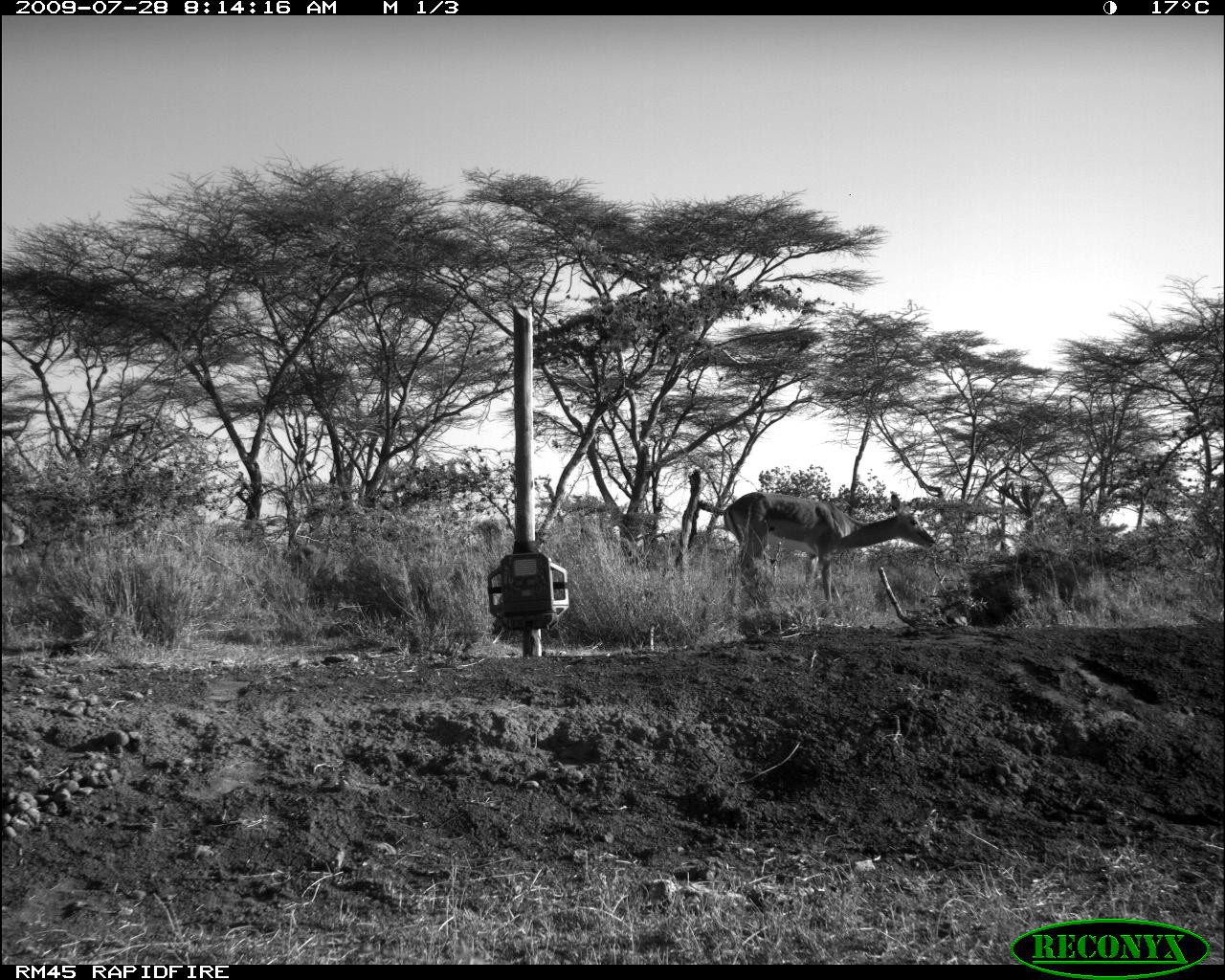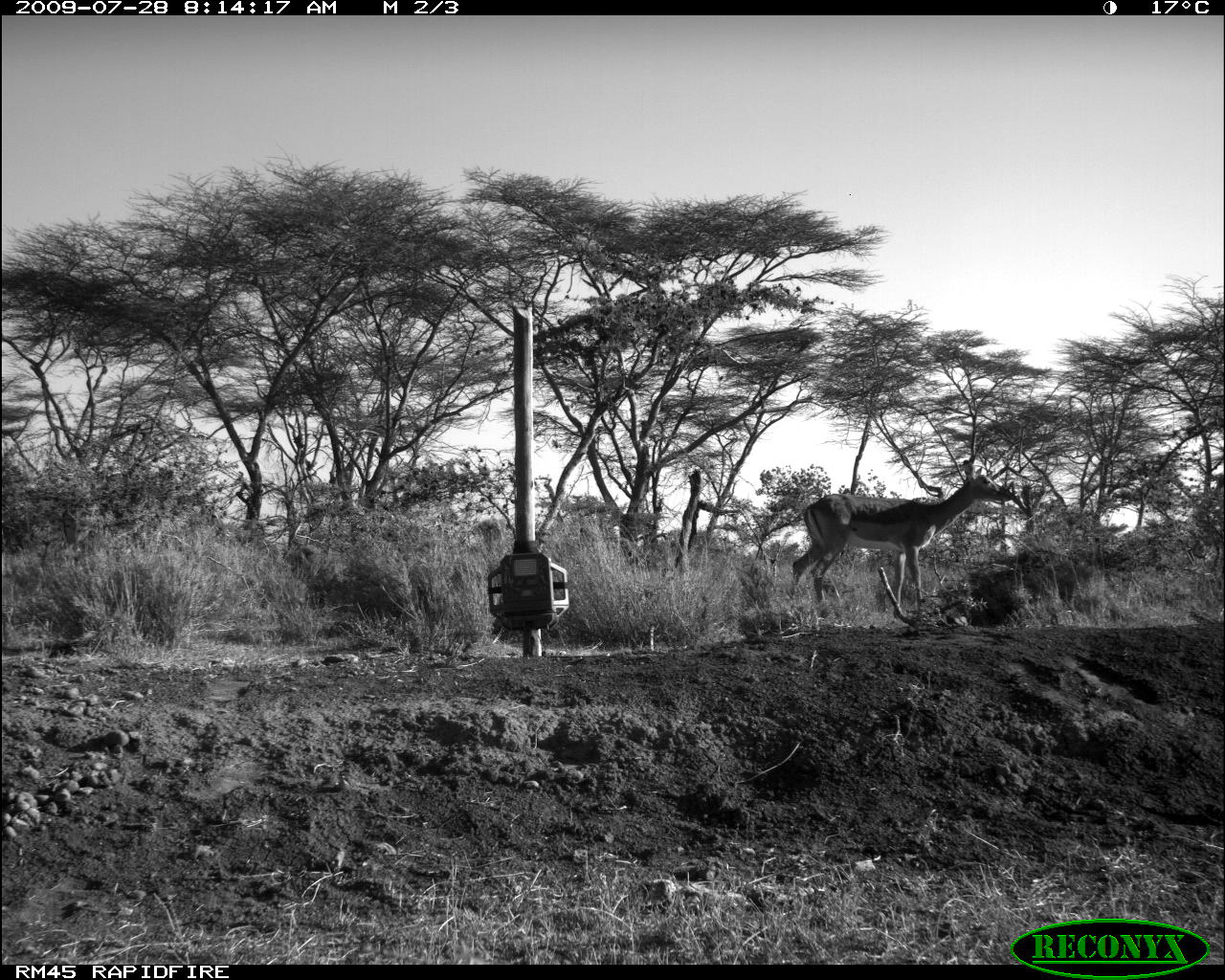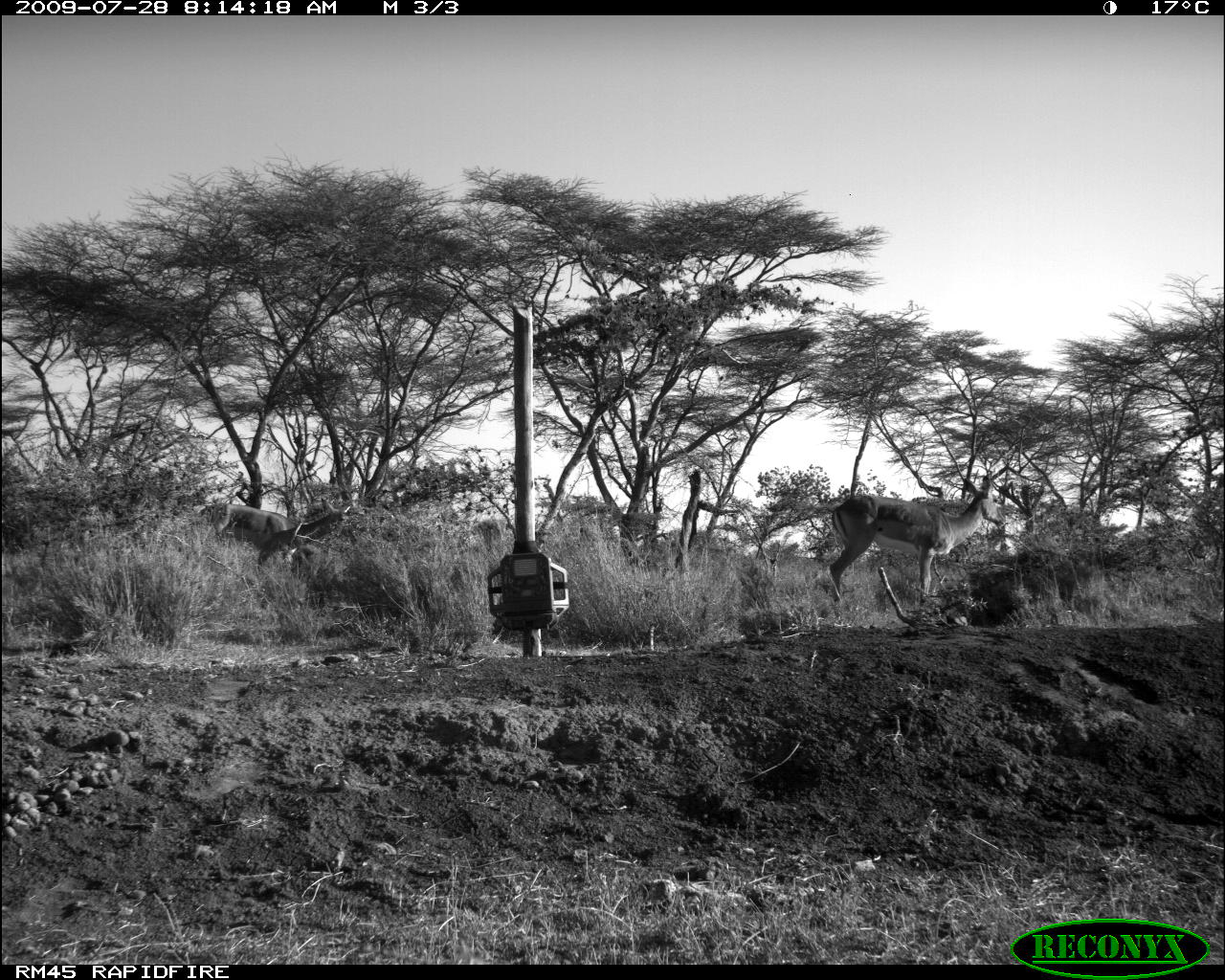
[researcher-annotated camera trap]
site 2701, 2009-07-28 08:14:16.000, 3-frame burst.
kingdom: Animalia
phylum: Chordata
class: Mammalia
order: Artiodactyla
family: Bovidae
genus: Aepyceros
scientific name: Aepyceros melampus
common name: impala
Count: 1.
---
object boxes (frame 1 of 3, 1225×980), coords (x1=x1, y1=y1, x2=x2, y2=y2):
aepyceros melampus: (x1=722, y1=491, x2=936, y2=623)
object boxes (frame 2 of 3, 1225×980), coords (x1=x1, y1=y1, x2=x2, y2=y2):
aepyceros melampus: (x1=789, y1=458, x2=1014, y2=618)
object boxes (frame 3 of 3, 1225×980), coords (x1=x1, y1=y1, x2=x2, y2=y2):
aepyceros melampus: (x1=827, y1=474, x2=1005, y2=621); (x1=197, y1=496, x2=352, y2=571)